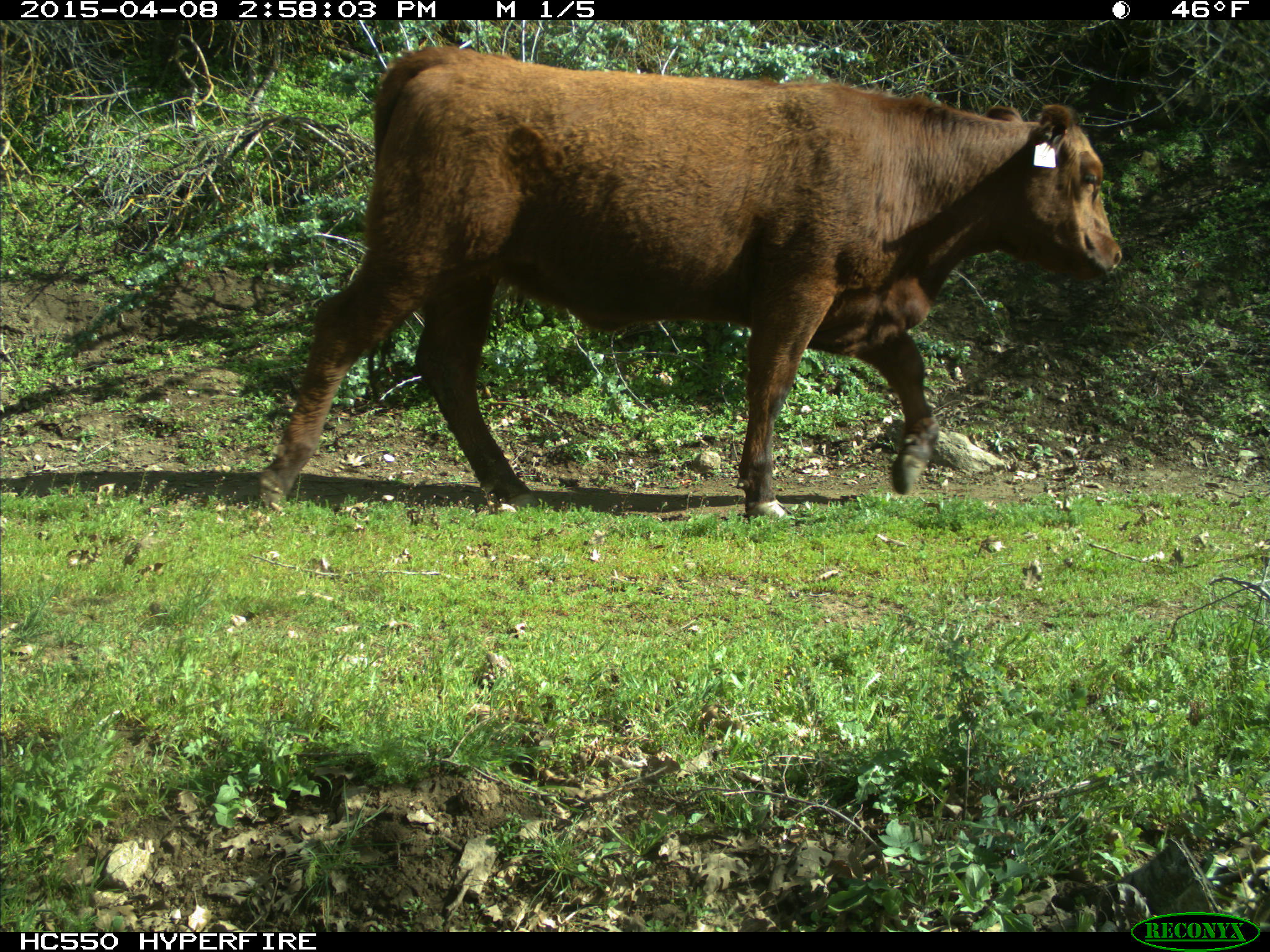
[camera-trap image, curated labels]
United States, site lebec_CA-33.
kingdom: Animalia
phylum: Chordata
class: Mammalia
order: Artiodactyla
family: Bovidae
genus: Bos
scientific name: Bos taurus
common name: domestic cow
Bos taurus (domestic cow).